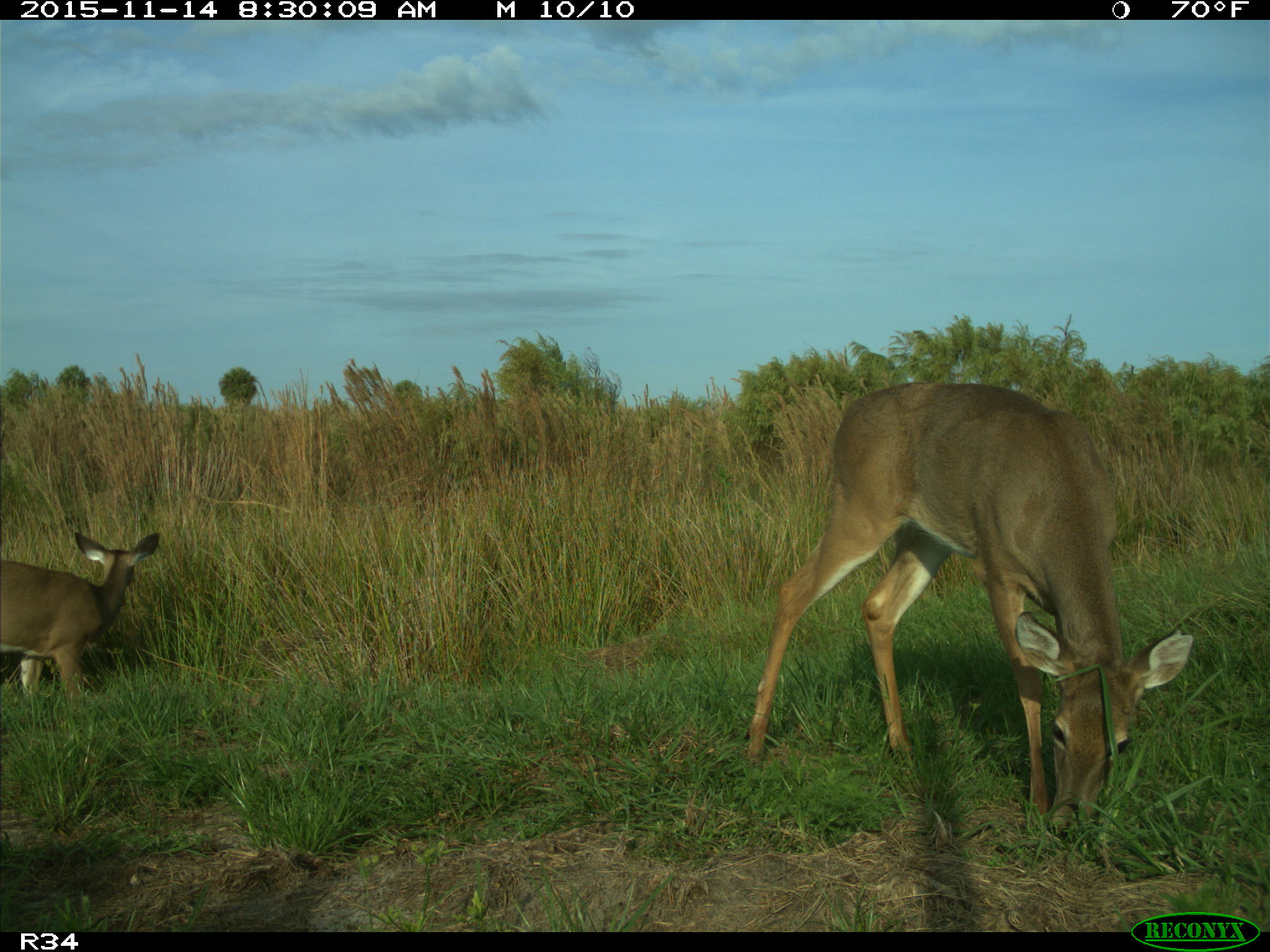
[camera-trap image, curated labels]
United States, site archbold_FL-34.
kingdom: Animalia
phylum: Chordata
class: Mammalia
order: Artiodactyla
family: Cervidae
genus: Odocoileus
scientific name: Odocoileus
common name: deer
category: unidentified deer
Unidentified deer (deer) (Odocoileus).